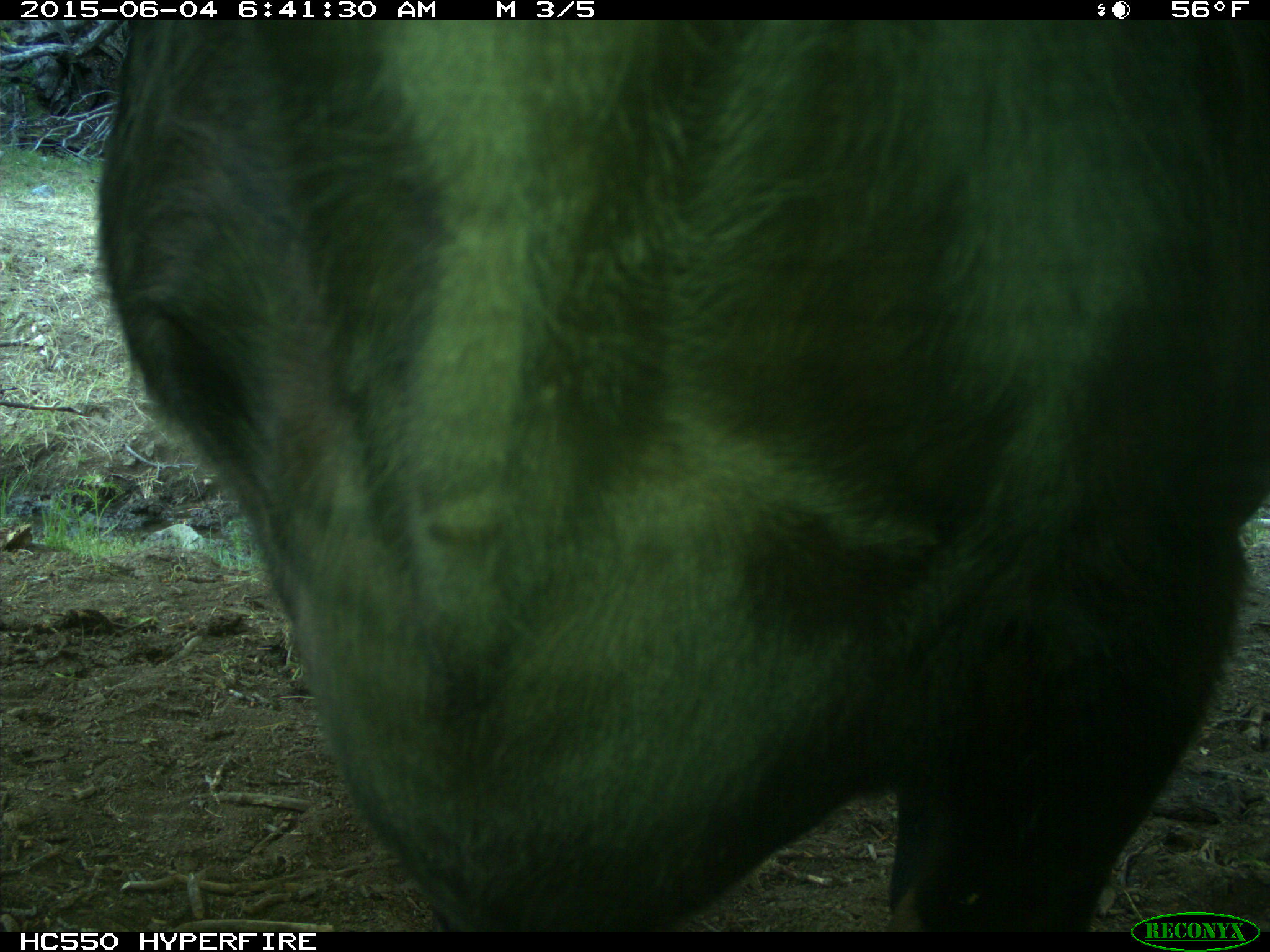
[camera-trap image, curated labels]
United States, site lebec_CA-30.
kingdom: Animalia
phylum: Chordata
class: Mammalia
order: Artiodactyla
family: Bovidae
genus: Bos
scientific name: Bos taurus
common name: domestic cow